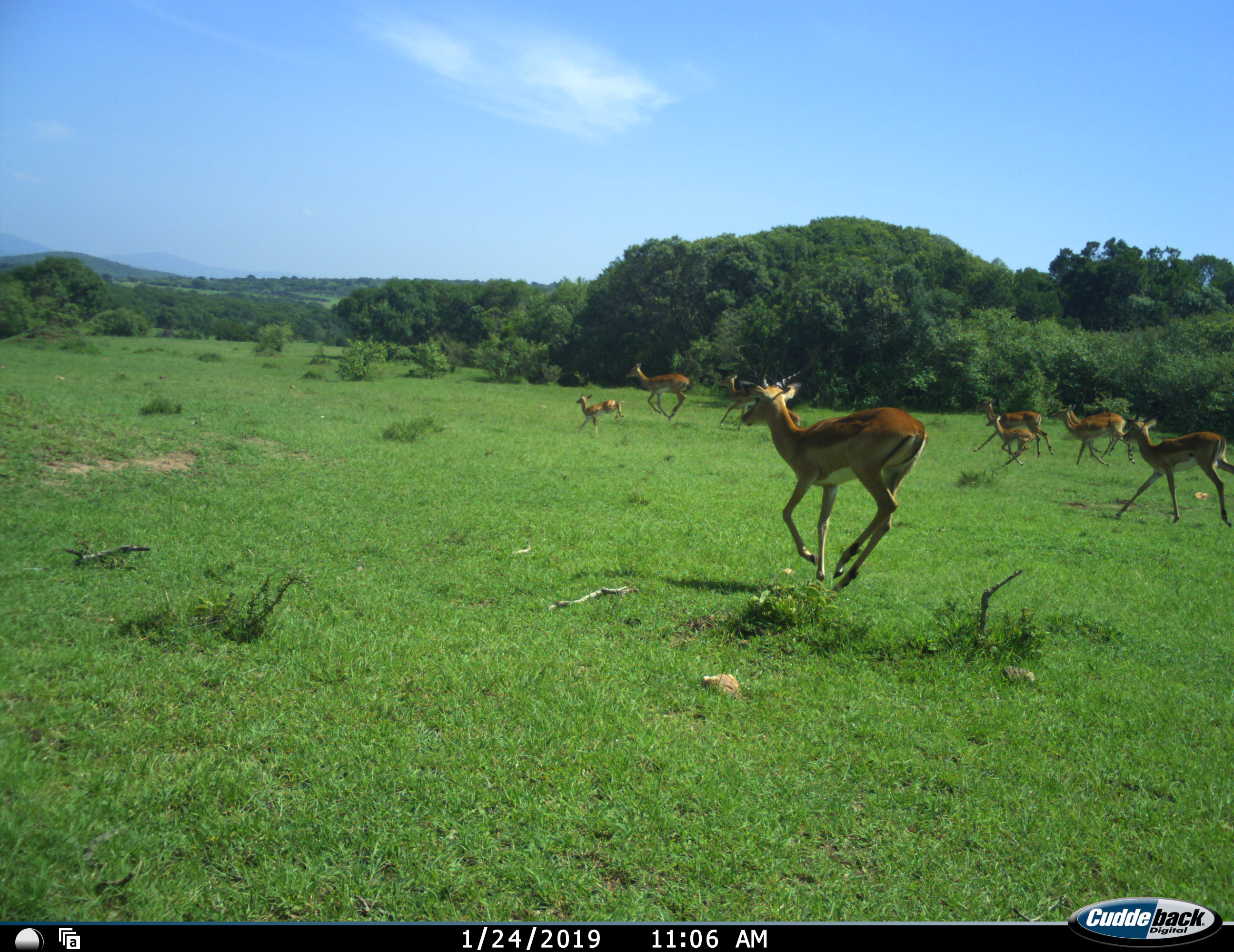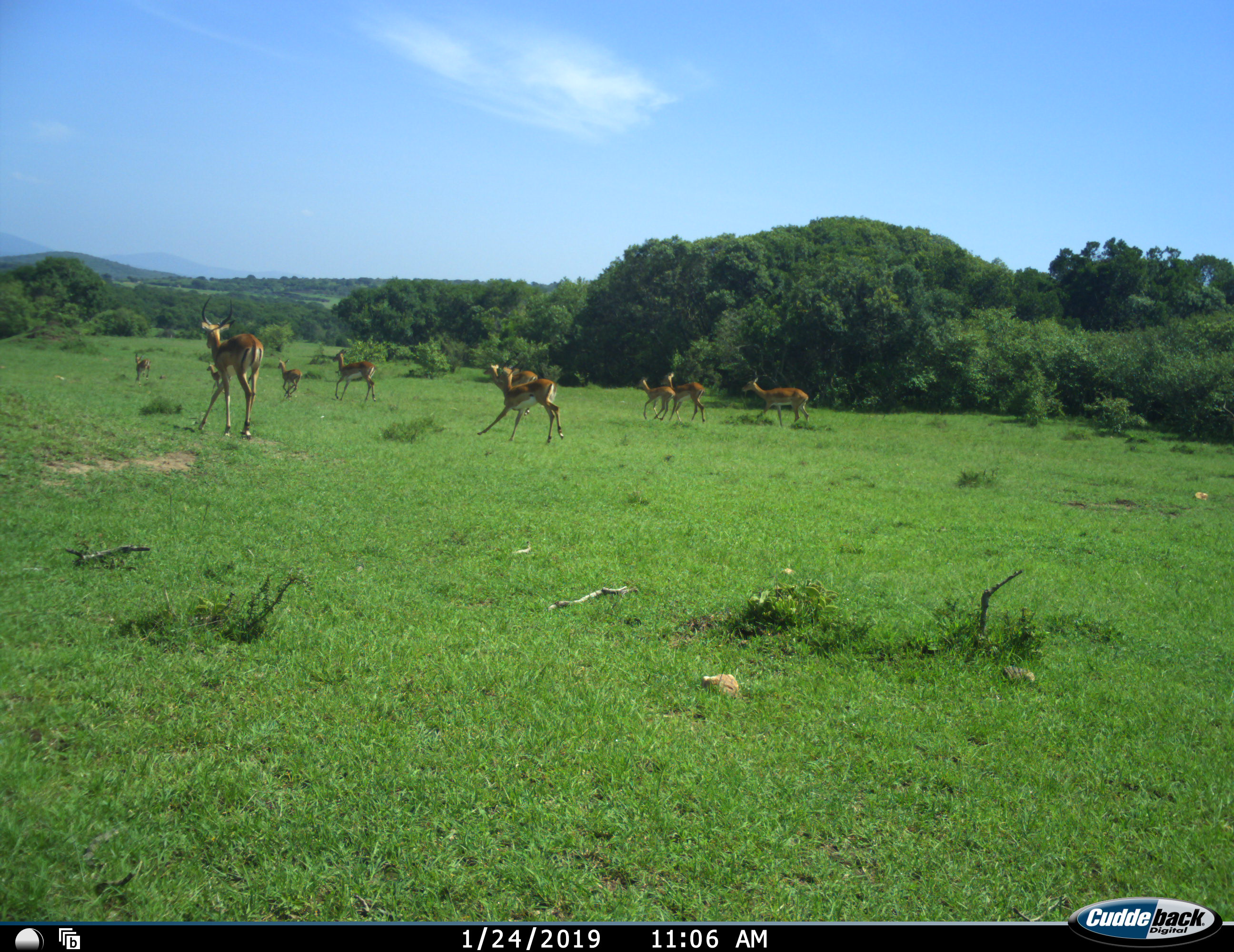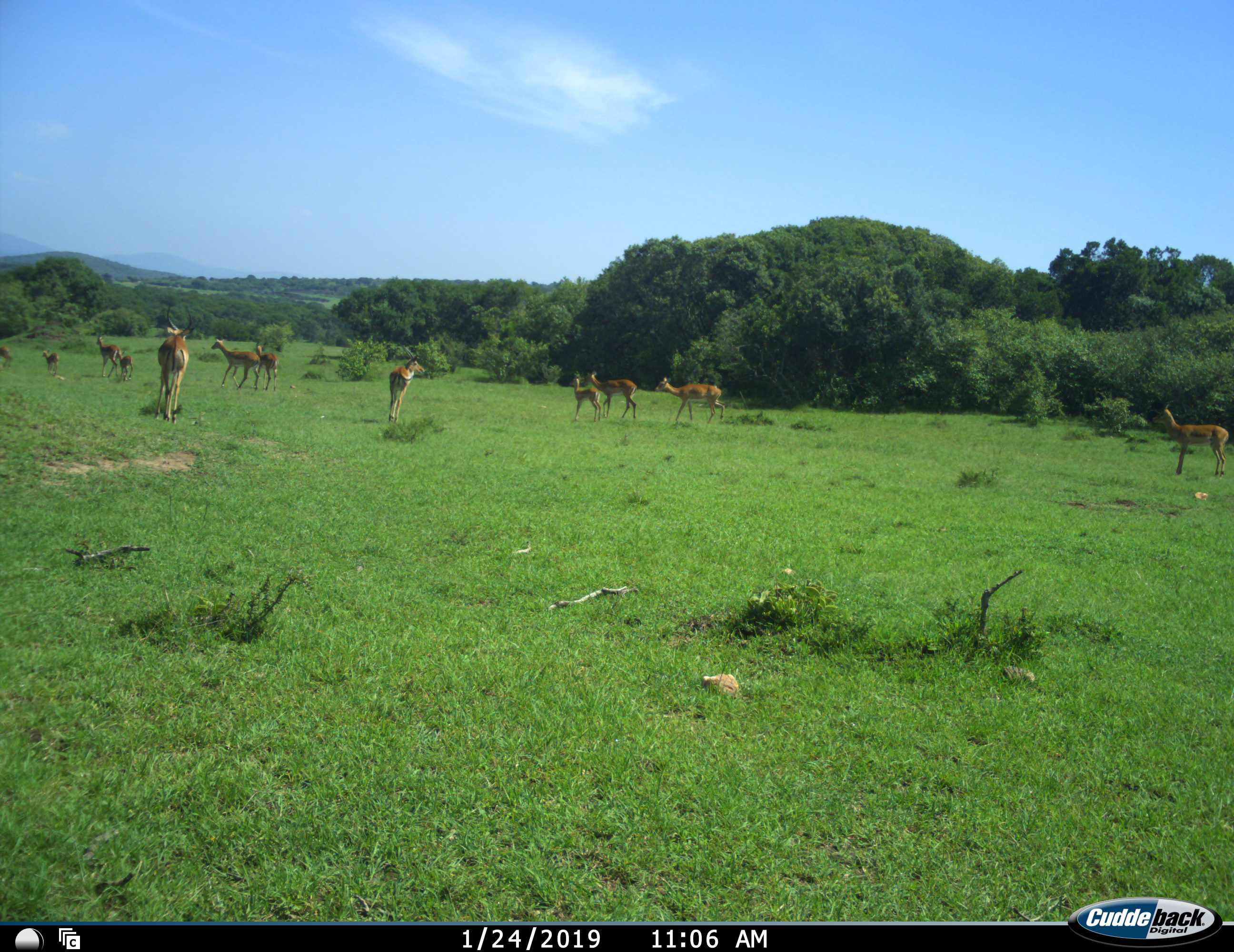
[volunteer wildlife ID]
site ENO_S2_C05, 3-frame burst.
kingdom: Animalia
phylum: Chordata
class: Mammalia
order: Artiodactyla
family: Bovidae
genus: Aepyceros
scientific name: Aepyceros melampus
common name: impala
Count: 11-50.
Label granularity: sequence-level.